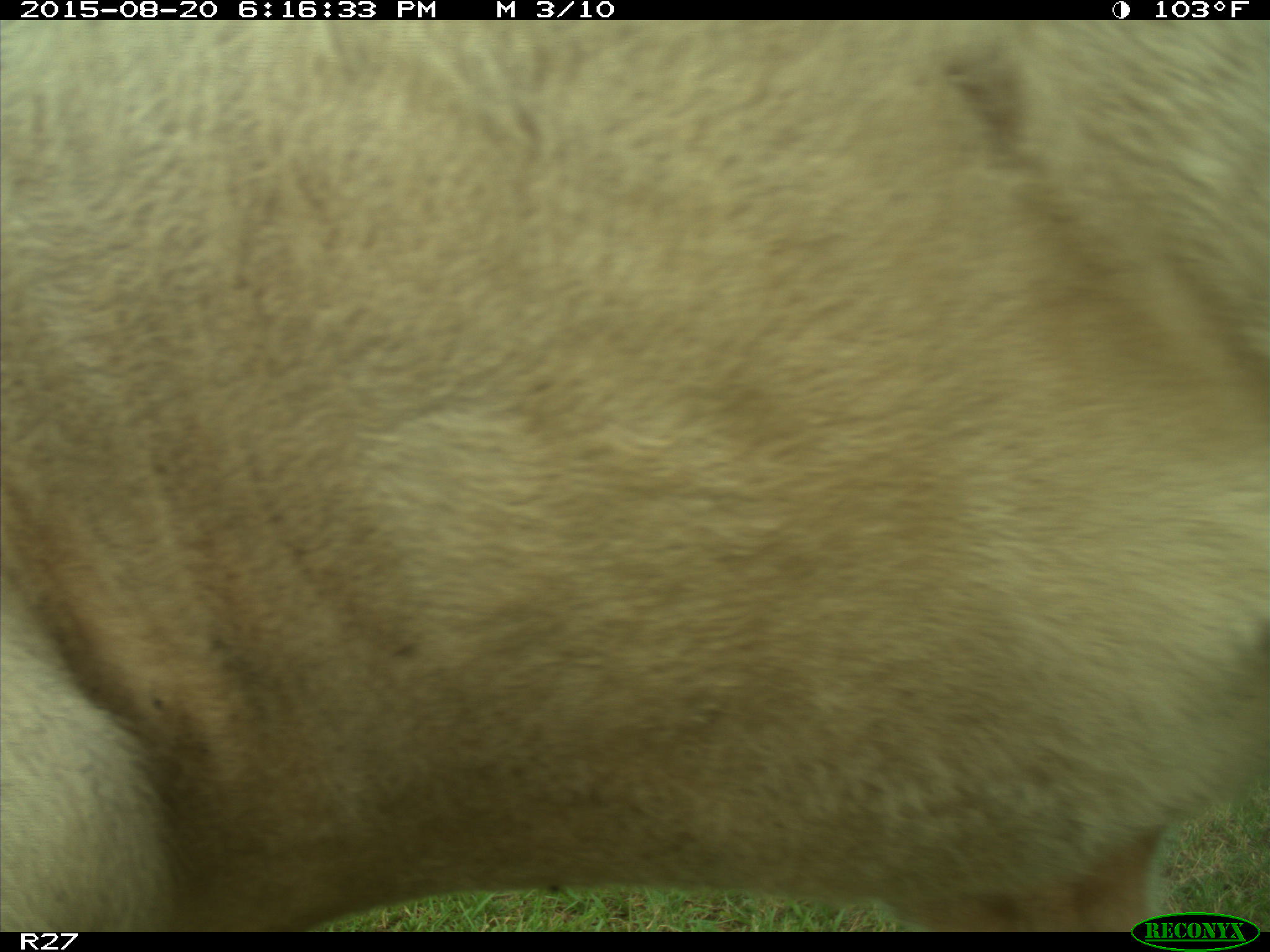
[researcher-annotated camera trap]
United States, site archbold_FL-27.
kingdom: Animalia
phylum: Chordata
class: Mammalia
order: Artiodactyla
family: Bovidae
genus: Bos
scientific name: Bos taurus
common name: domestic cow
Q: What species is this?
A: Bos taurus (domestic cow).